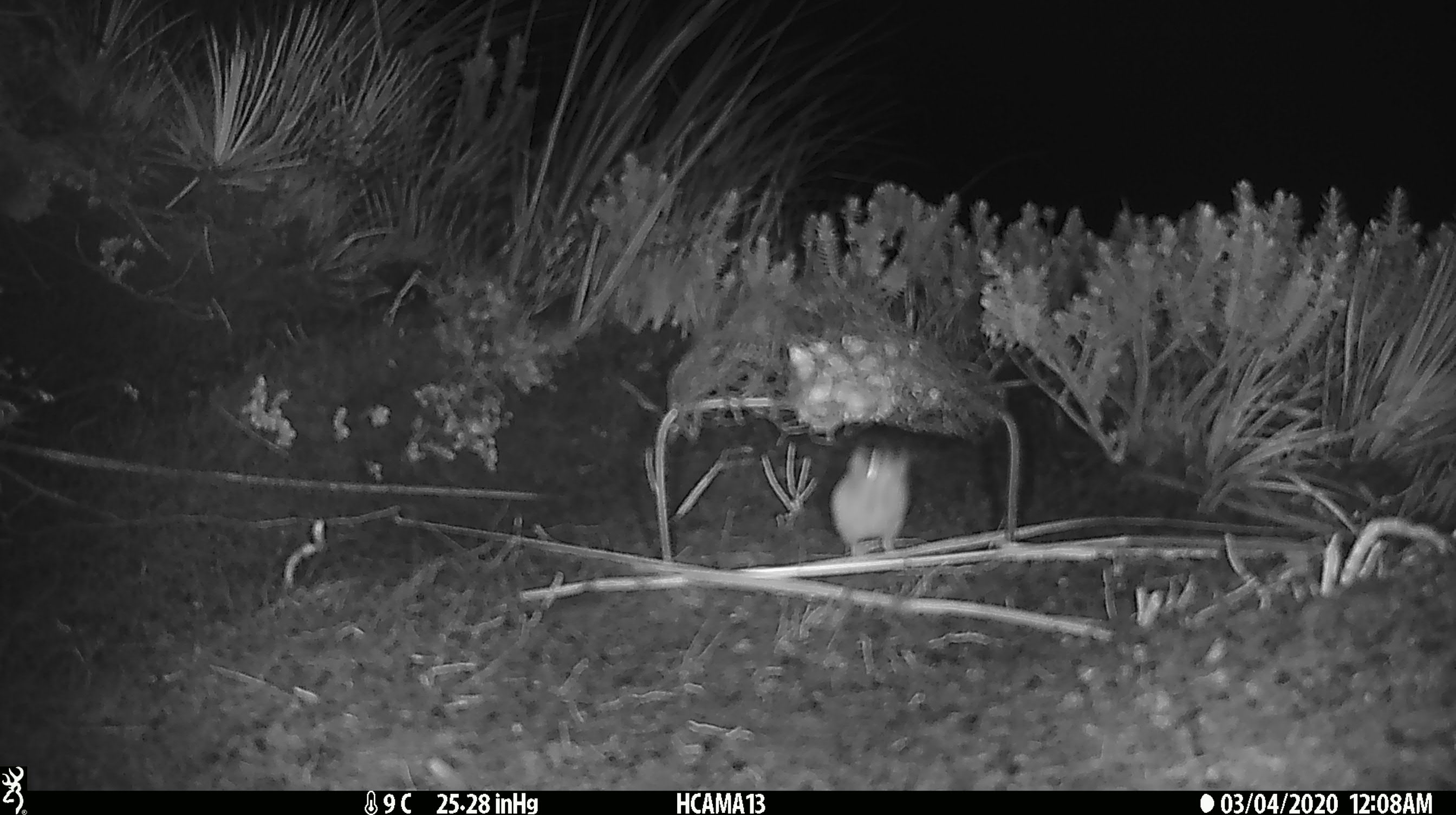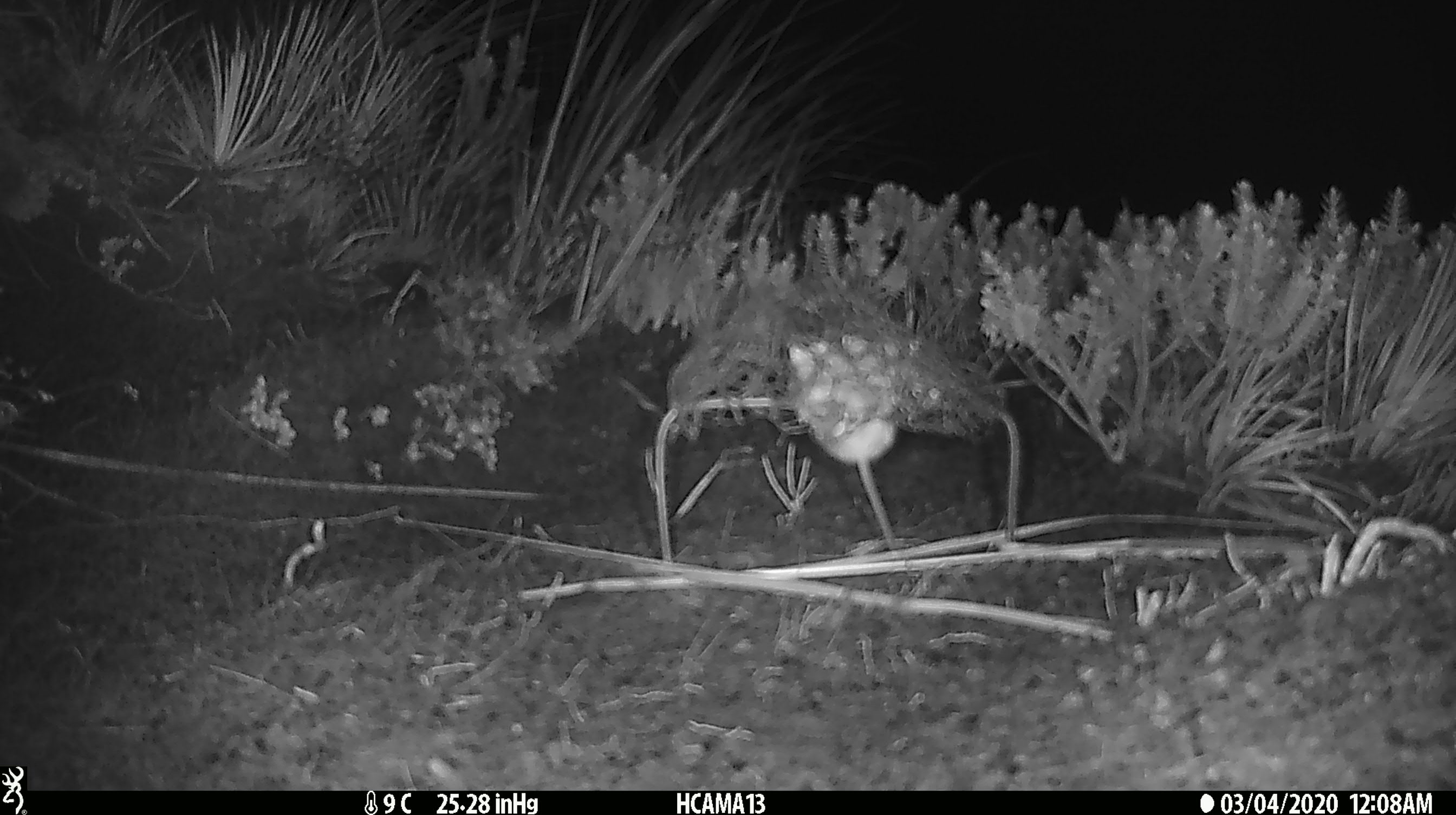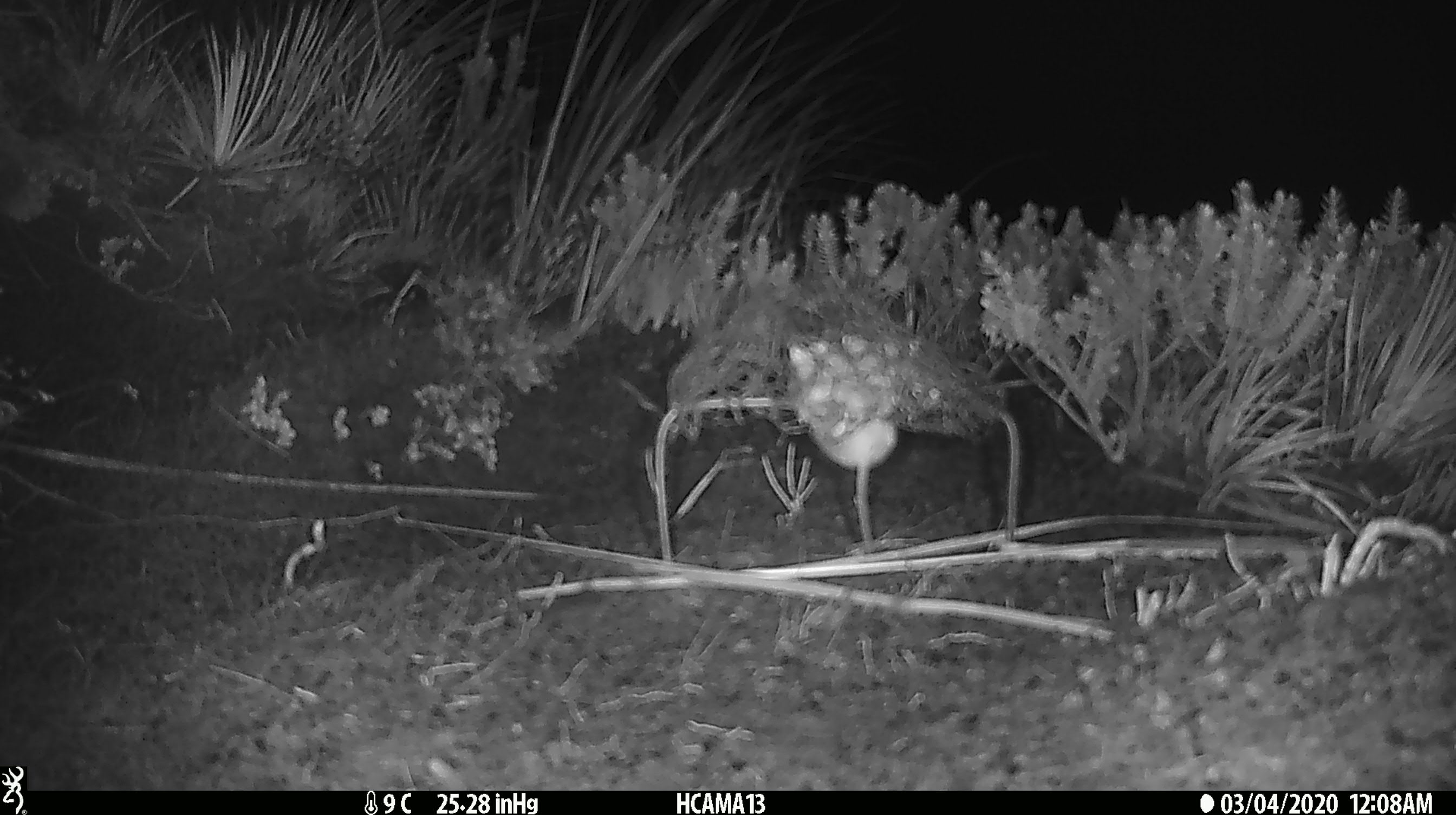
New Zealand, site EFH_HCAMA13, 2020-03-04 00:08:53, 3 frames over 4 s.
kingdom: Animalia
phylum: Chordata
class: Mammalia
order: Rodentia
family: Muridae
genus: Mus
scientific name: Mus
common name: mouse